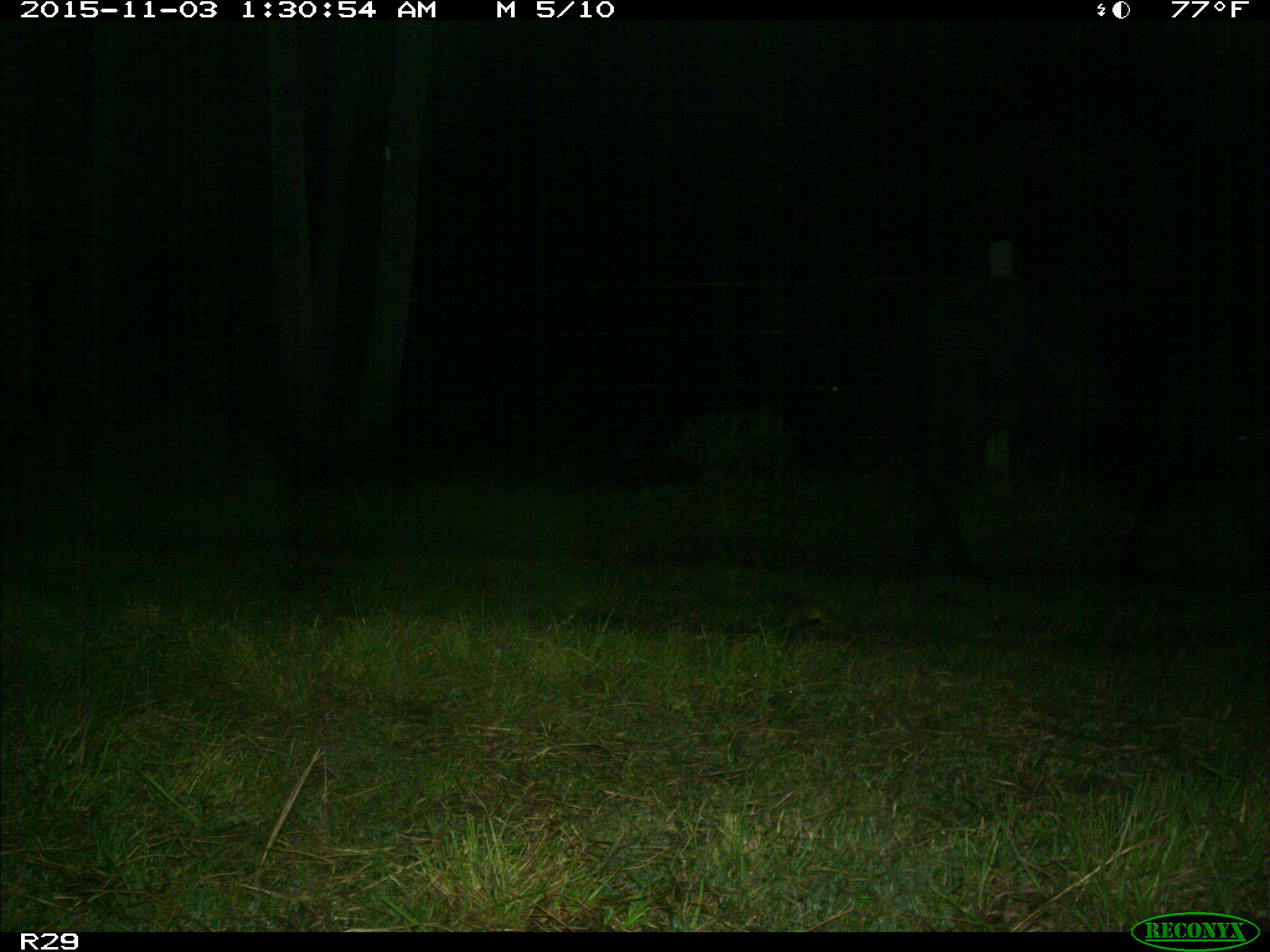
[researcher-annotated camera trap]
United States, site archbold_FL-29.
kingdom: Animalia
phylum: Chordata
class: Mammalia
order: Artiodactyla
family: Bovidae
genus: Bos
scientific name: Bos taurus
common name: domestic cow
Bos taurus (domestic cow).